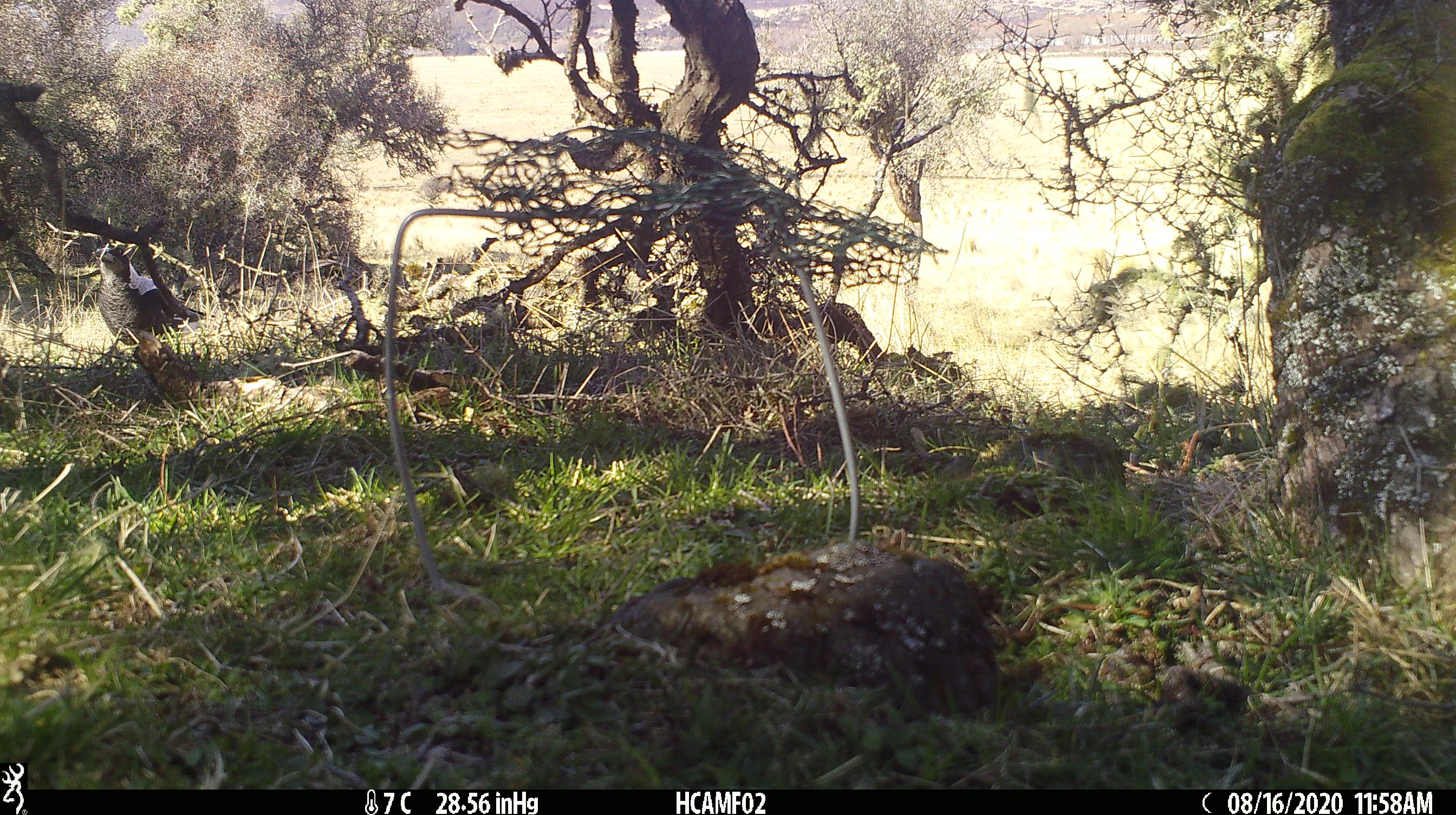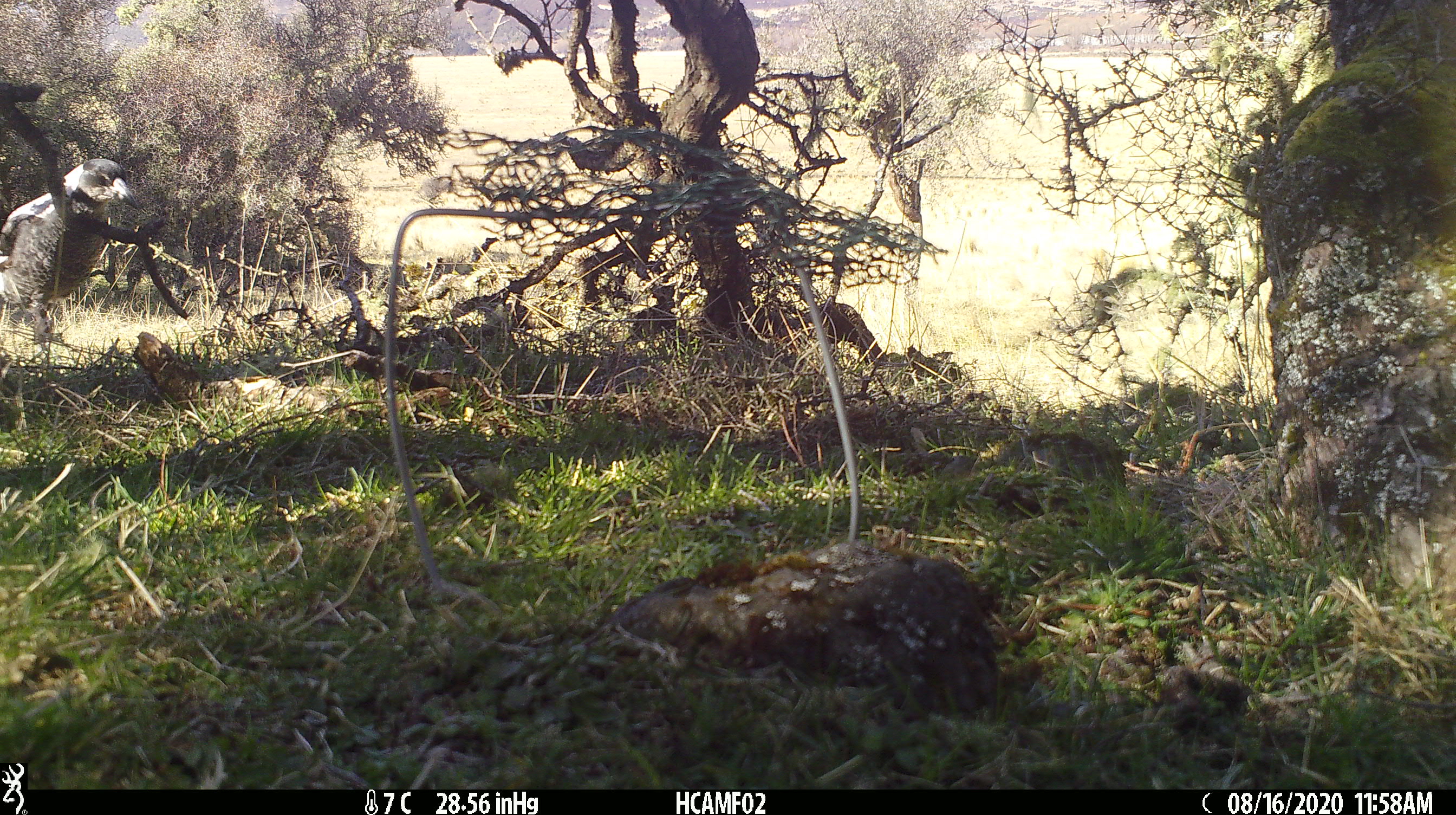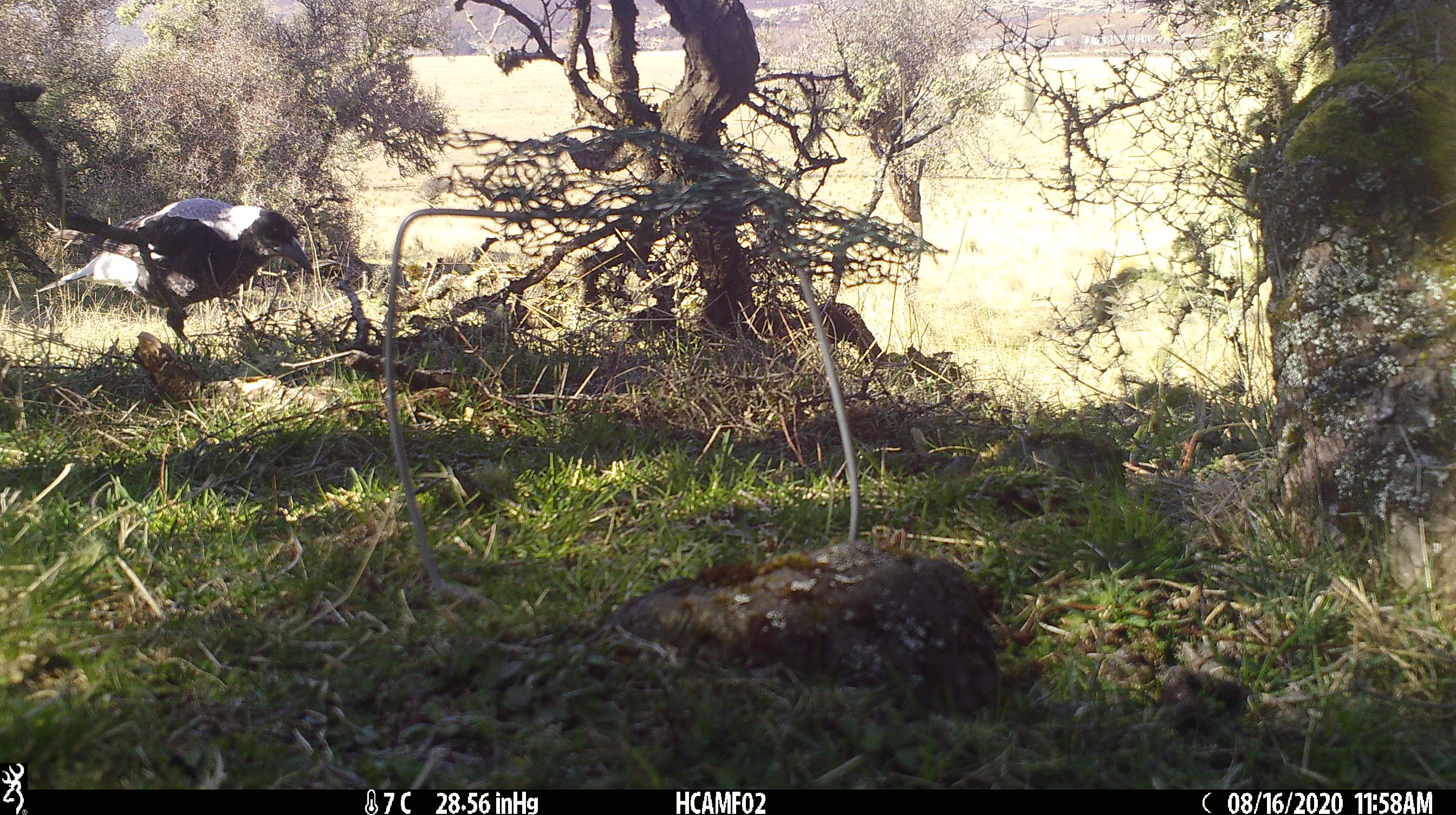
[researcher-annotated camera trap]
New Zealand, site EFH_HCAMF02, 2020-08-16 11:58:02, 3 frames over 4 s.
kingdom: Animalia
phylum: Chordata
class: Aves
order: Passeriformes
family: Artamidae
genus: Gymnorhina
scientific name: Gymnorhina tibicen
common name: australian magpie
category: magpie